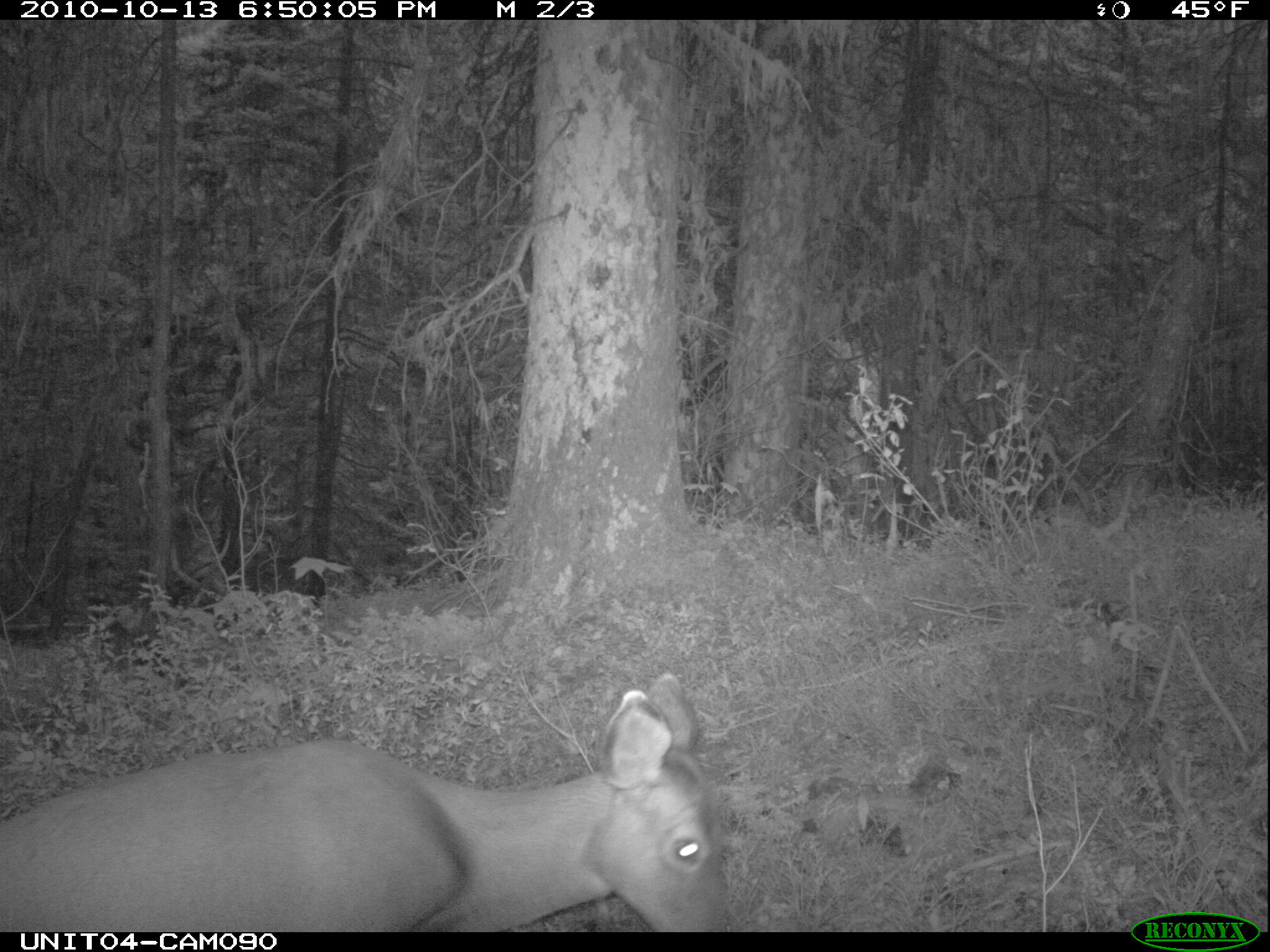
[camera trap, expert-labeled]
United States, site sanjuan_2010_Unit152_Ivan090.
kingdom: Animalia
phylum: Chordata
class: Mammalia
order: Artiodactyla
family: Cervidae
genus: Odocoileus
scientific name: Odocoileus hemionus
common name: mule deer